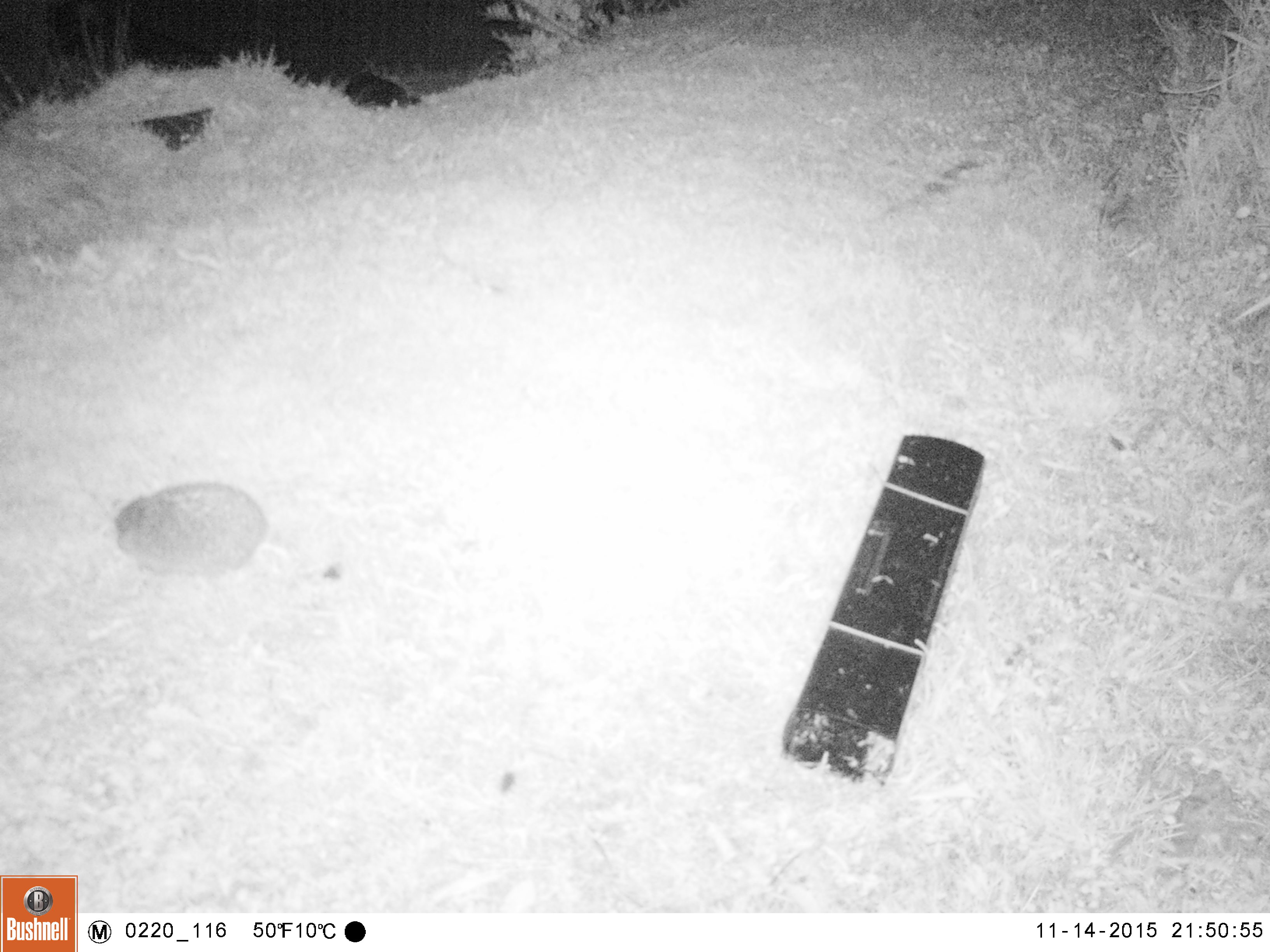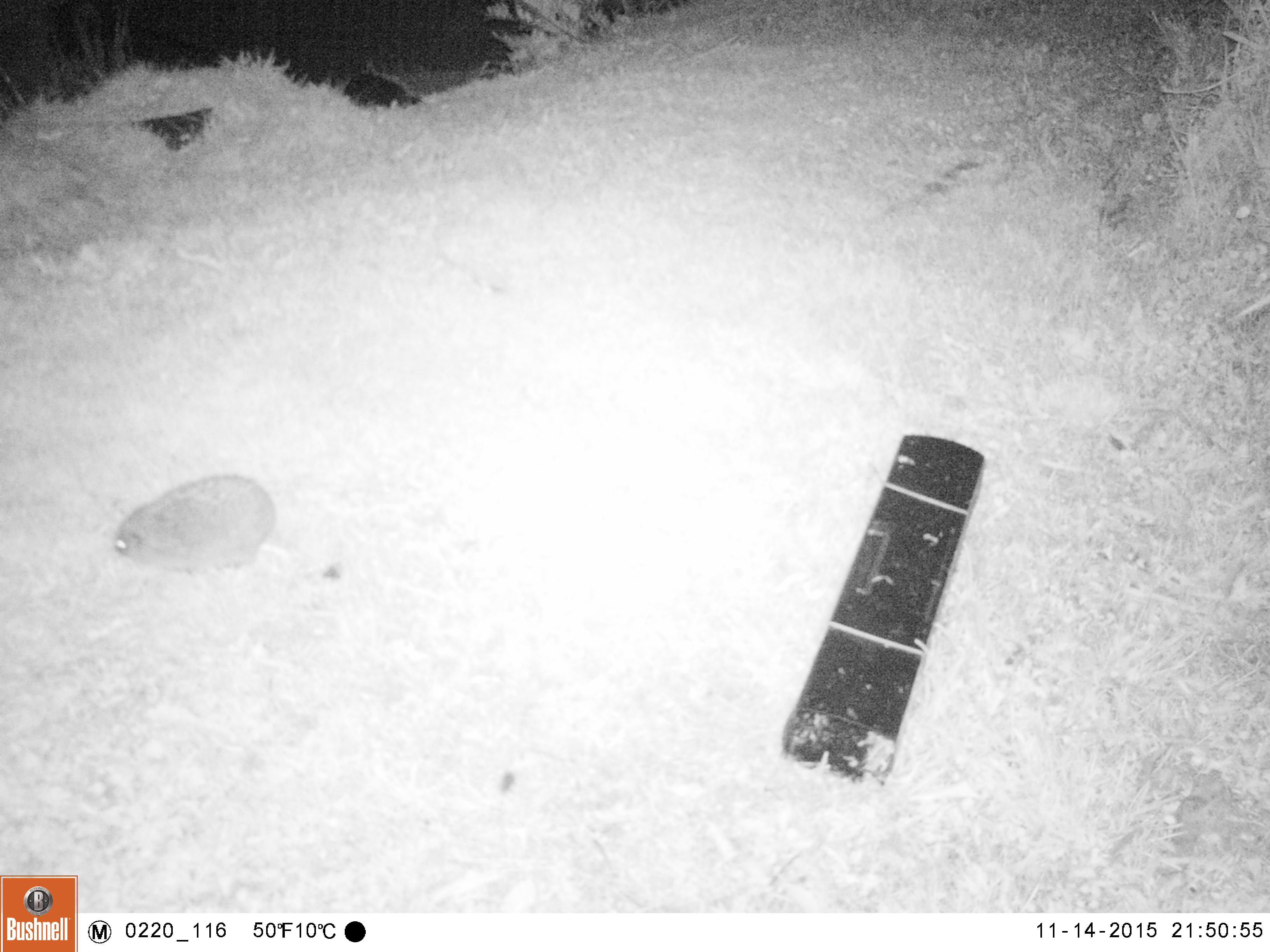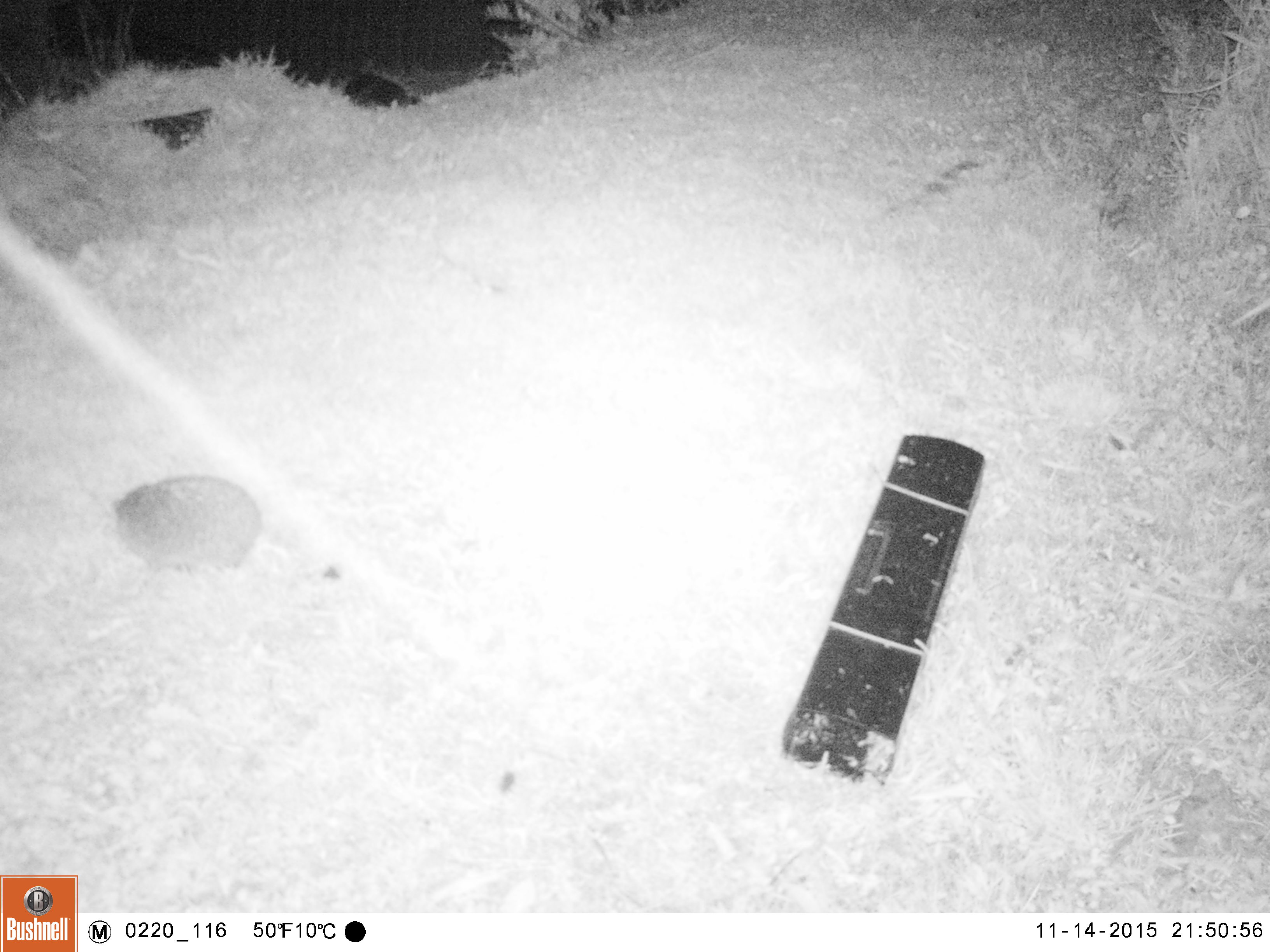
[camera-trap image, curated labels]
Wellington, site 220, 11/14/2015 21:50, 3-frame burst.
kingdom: Animalia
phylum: Chordata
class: Mammalia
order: Eulipotyphla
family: Erinaceidae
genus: Erinaceus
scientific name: Erinaceus europaeus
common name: hedgehog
Hedgehog (Erinaceus europaeus).